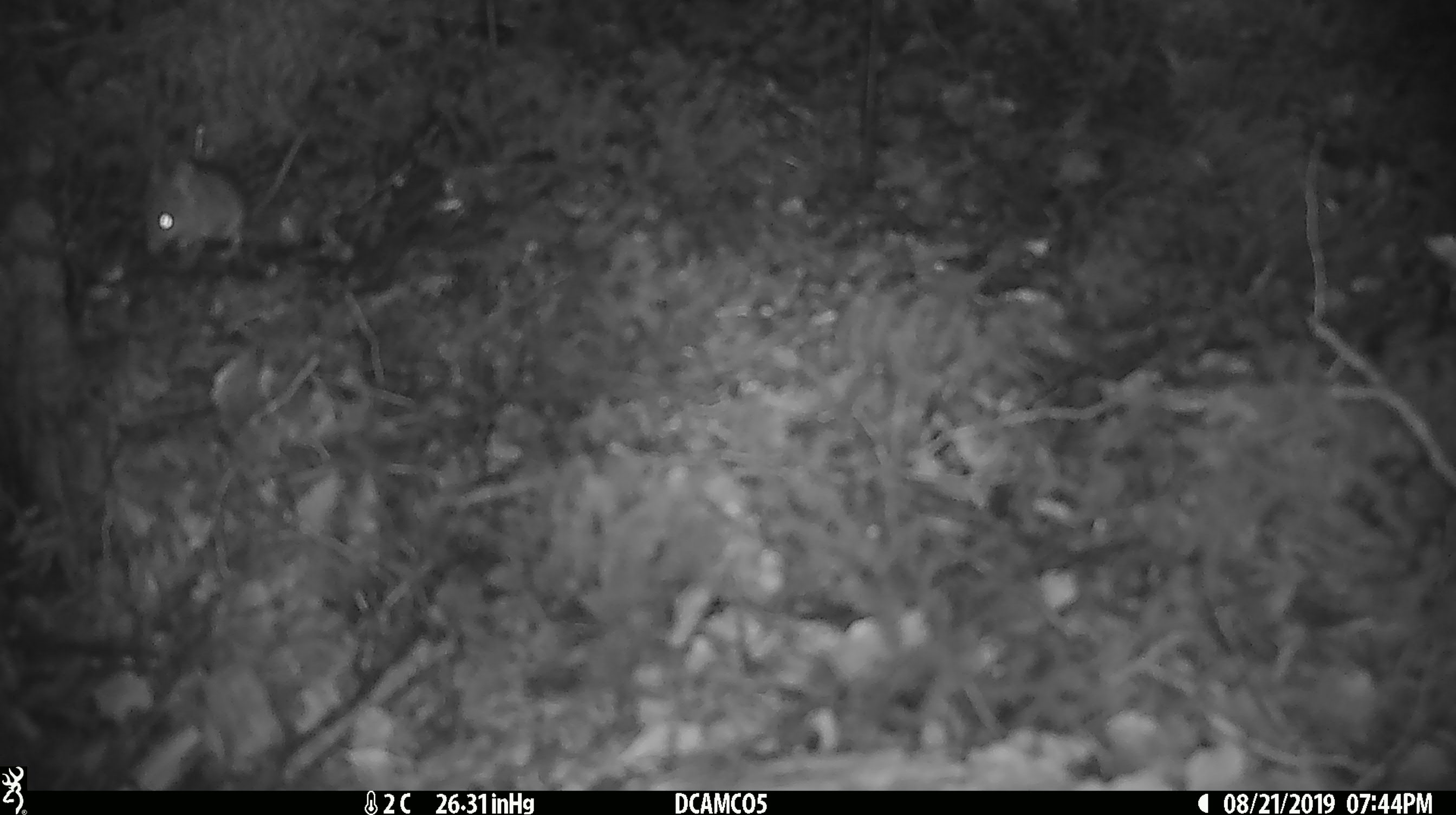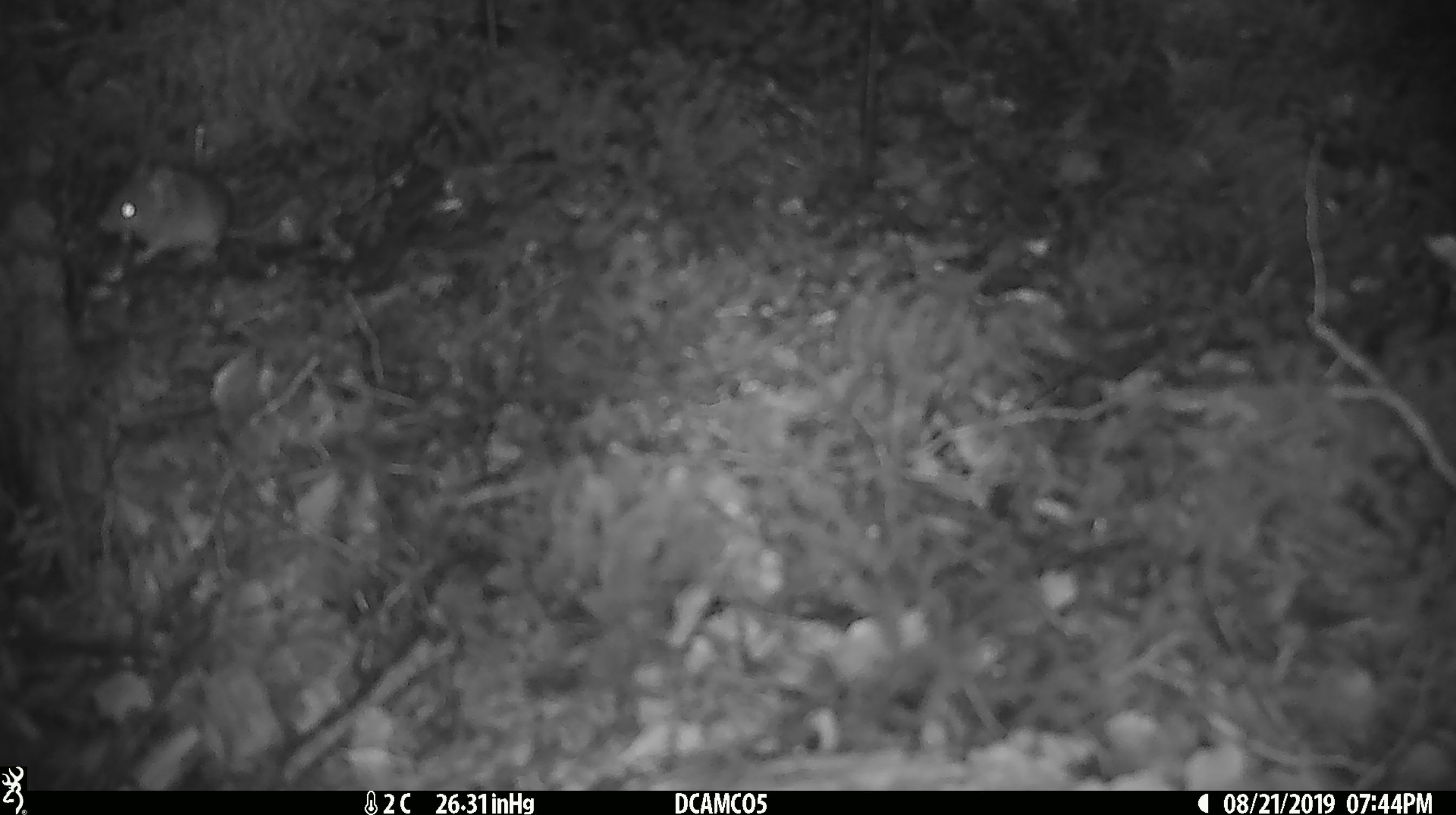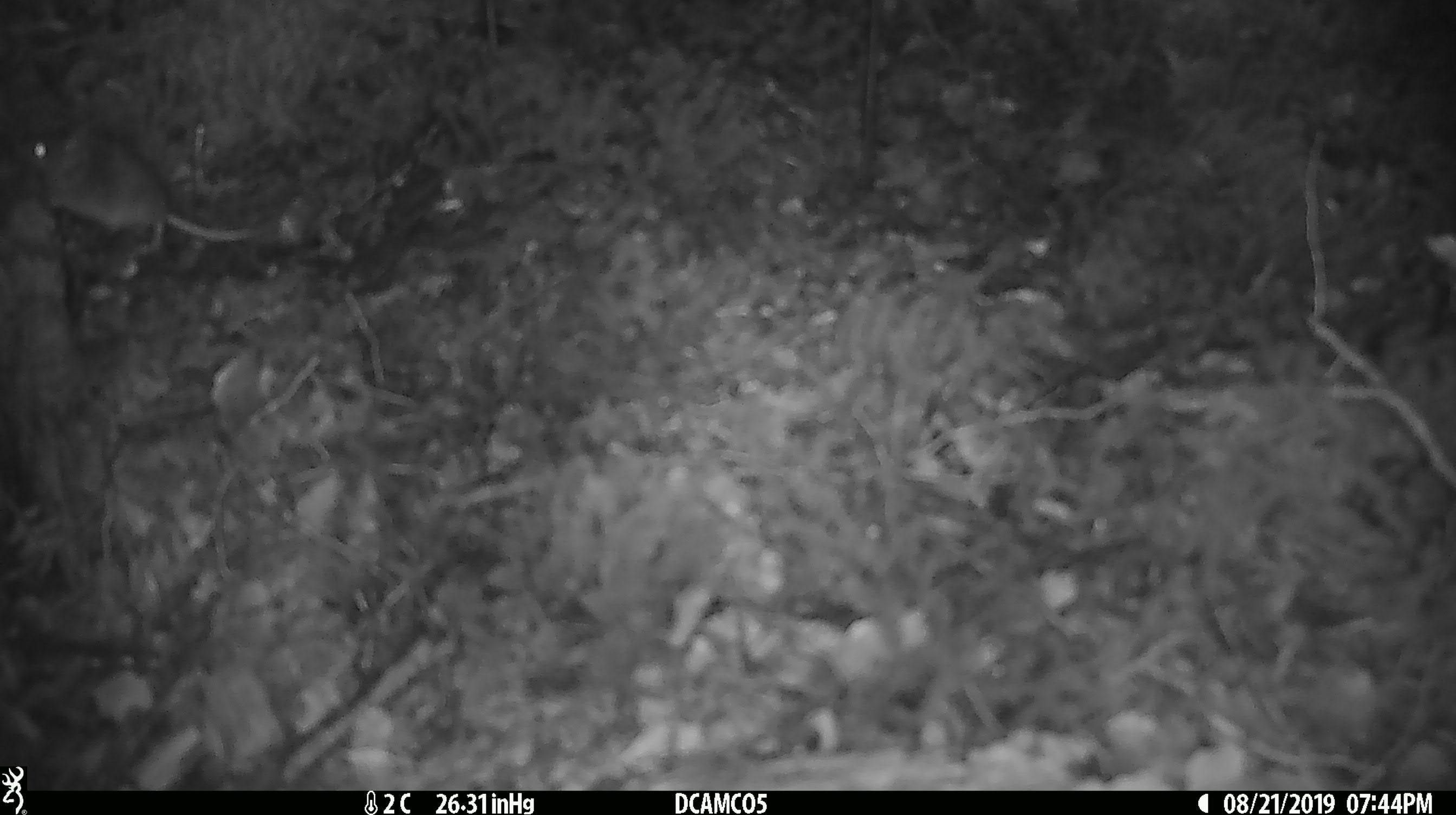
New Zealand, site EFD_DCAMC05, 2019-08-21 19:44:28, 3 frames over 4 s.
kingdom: Animalia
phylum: Chordata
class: Mammalia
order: Rodentia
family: Muridae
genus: Mus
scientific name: Mus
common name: mouse